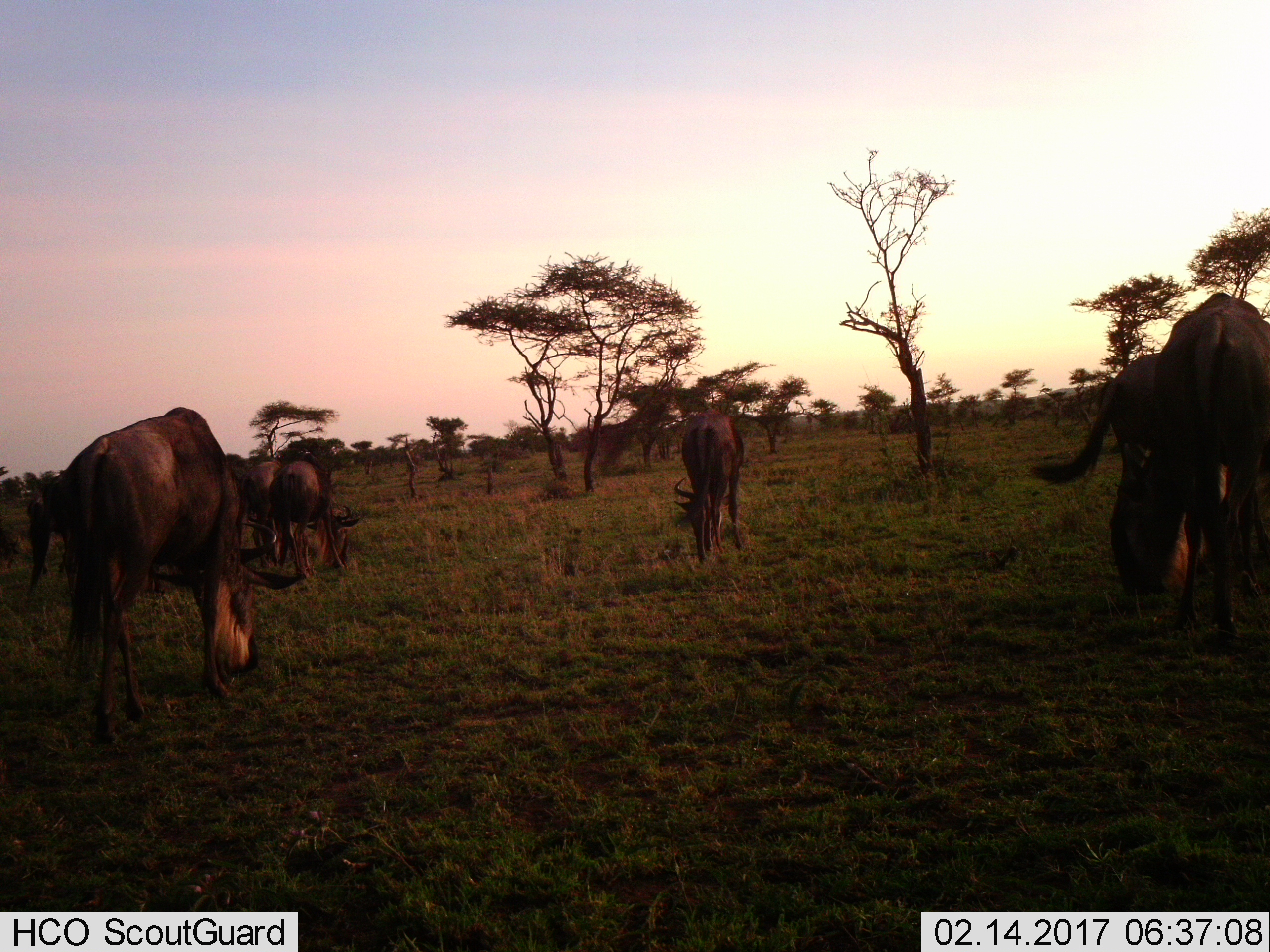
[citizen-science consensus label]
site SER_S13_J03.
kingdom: Animalia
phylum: Chordata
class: Mammalia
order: Artiodactyla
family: Bovidae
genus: Connochaetes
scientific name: Connochaetes taurinus taurinus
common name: blue wildebeest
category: wildebeestblue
Wildebeestblue (blue wildebeest) (Connochaetes taurinus taurinus), count 5. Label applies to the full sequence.